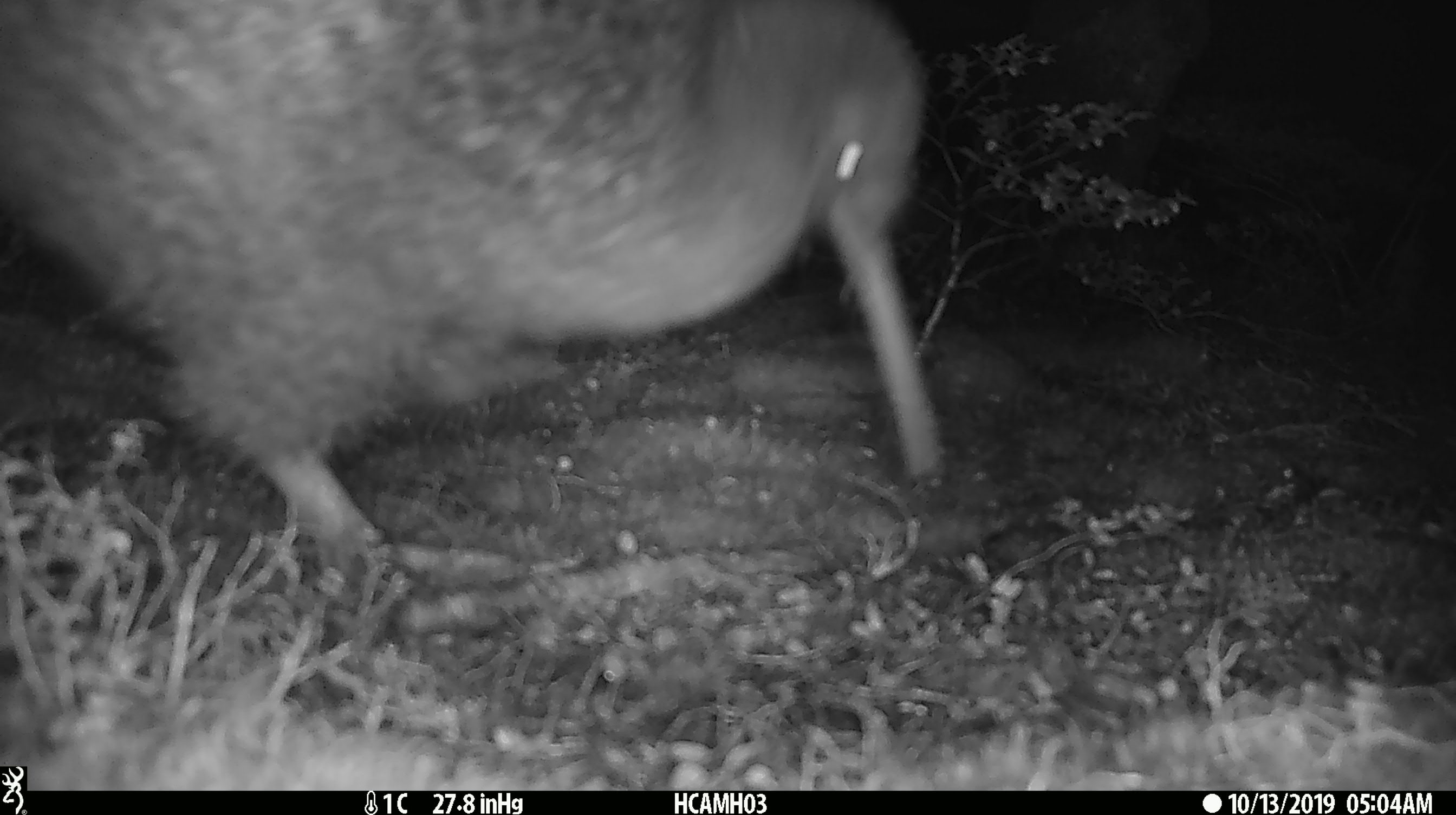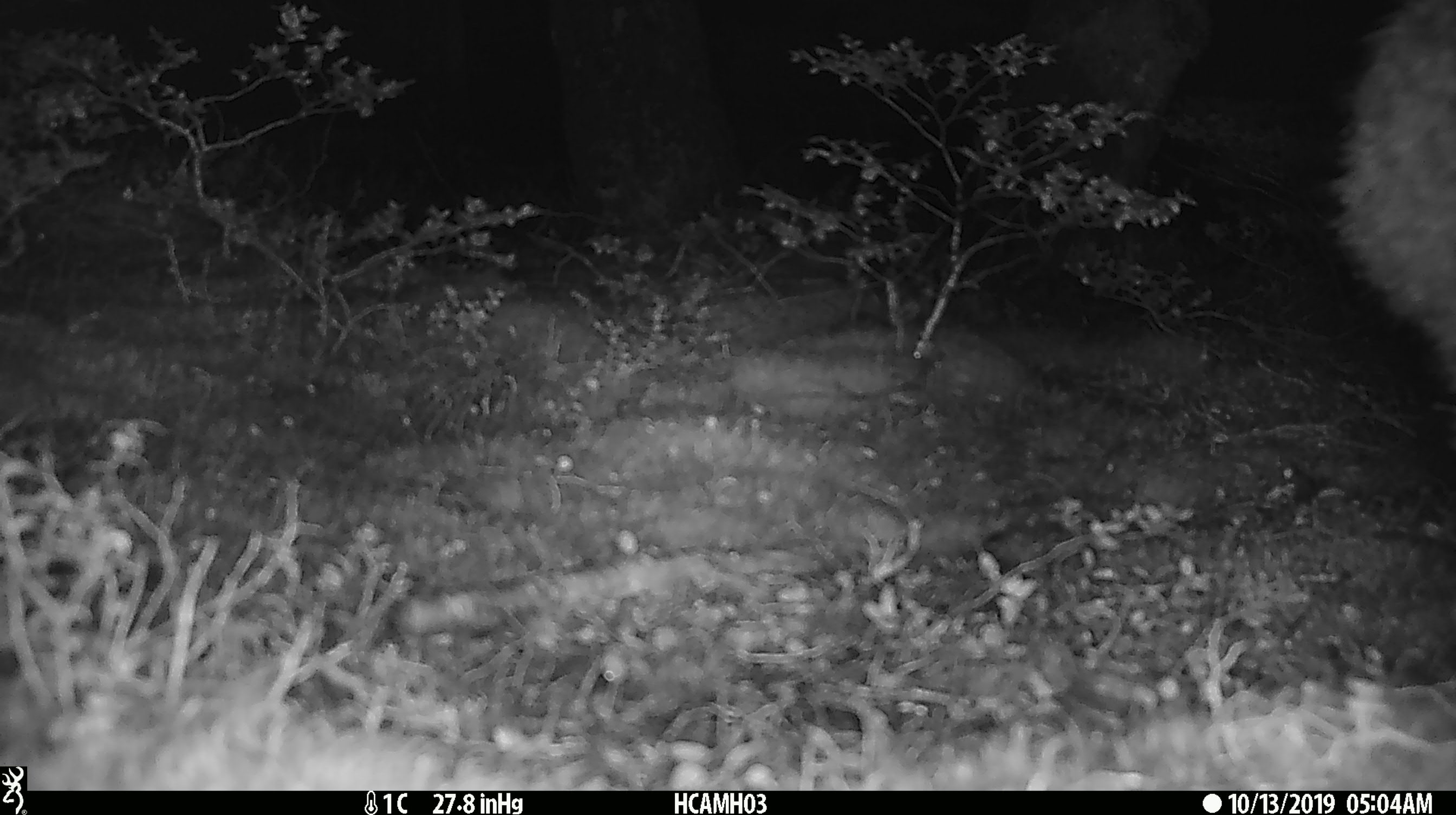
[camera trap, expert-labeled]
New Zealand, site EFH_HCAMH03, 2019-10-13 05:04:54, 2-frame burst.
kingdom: Animalia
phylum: Chordata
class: Aves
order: Apterygiformes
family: Apterygidae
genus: Apteryx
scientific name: Apteryx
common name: kiwi